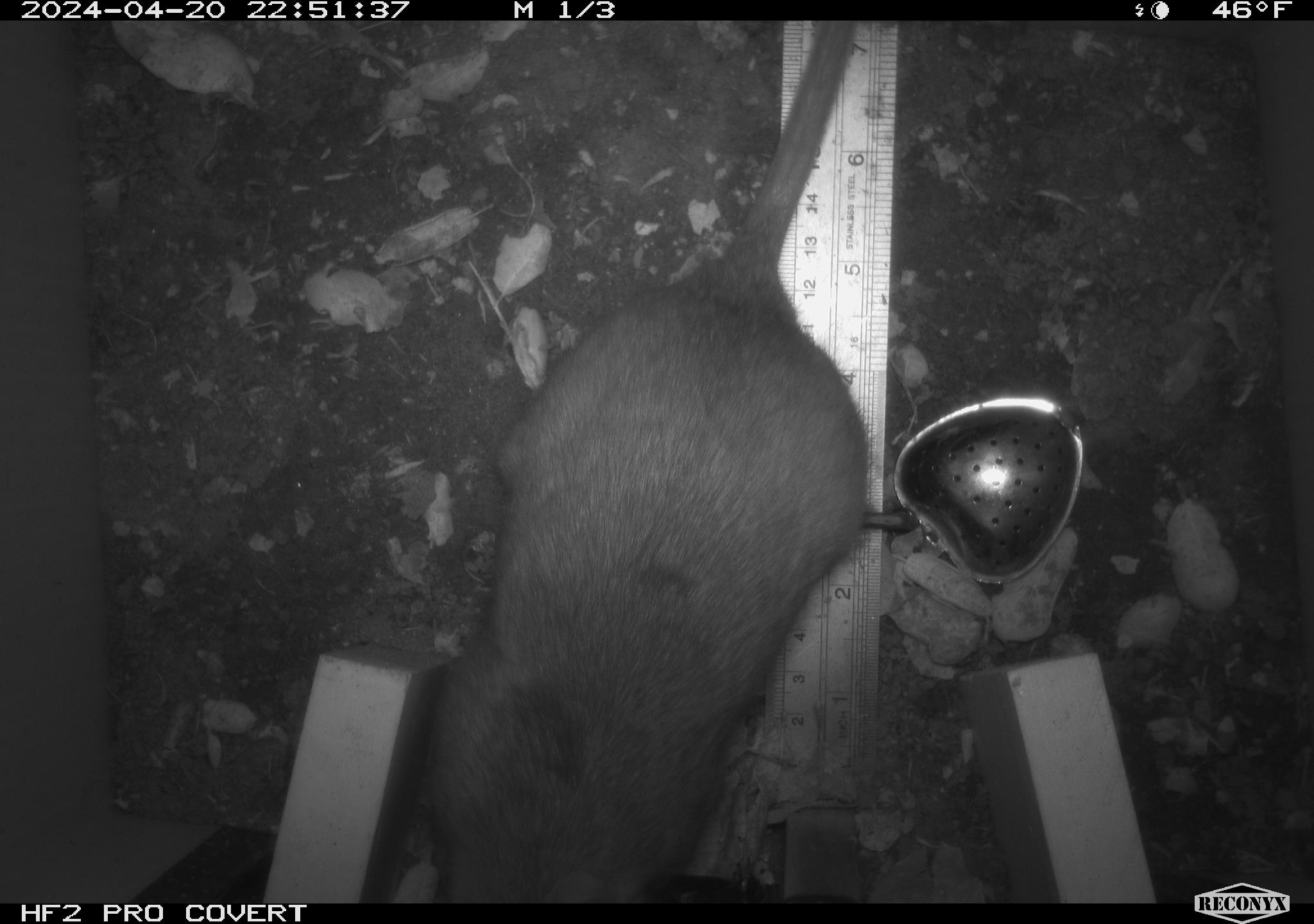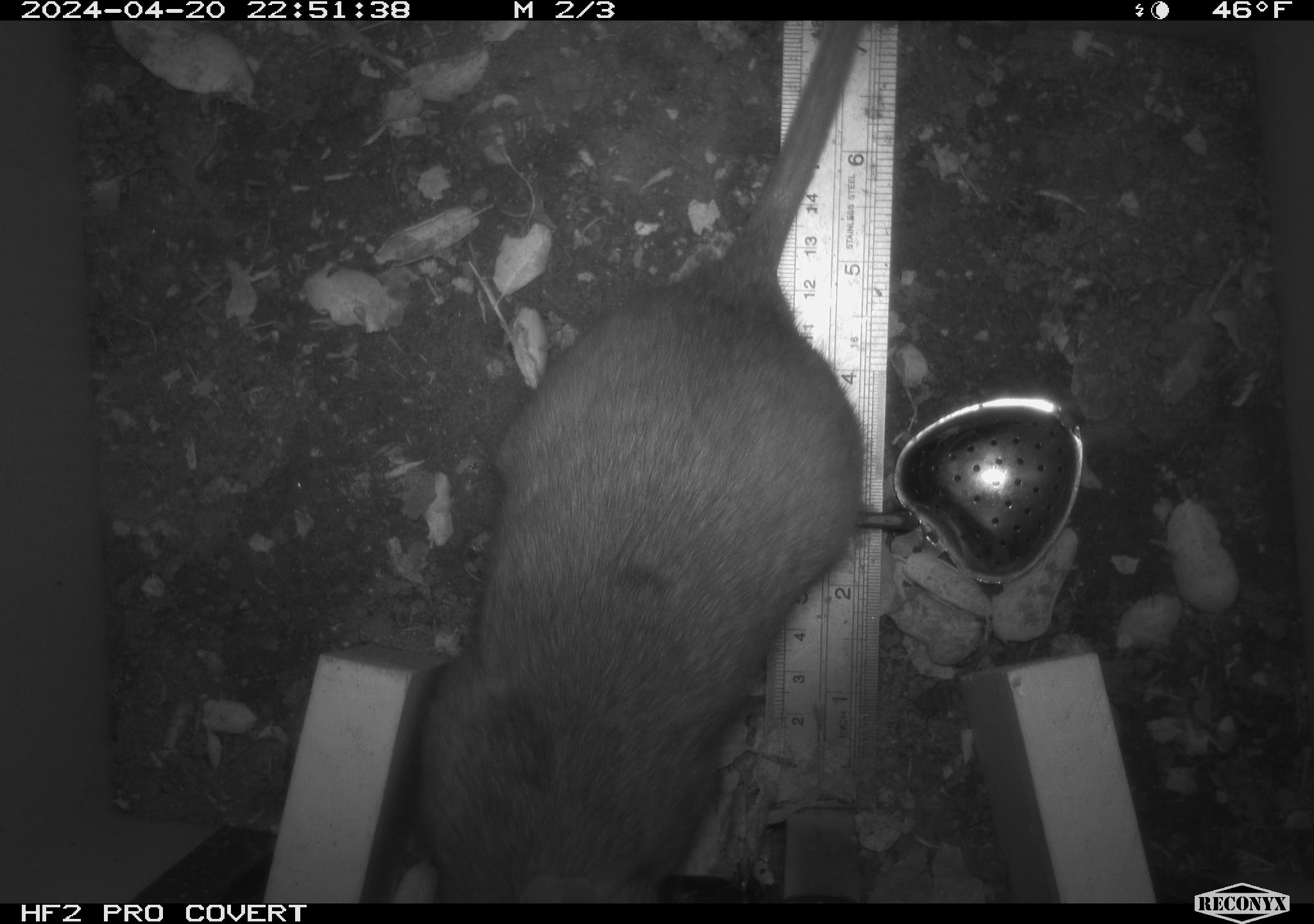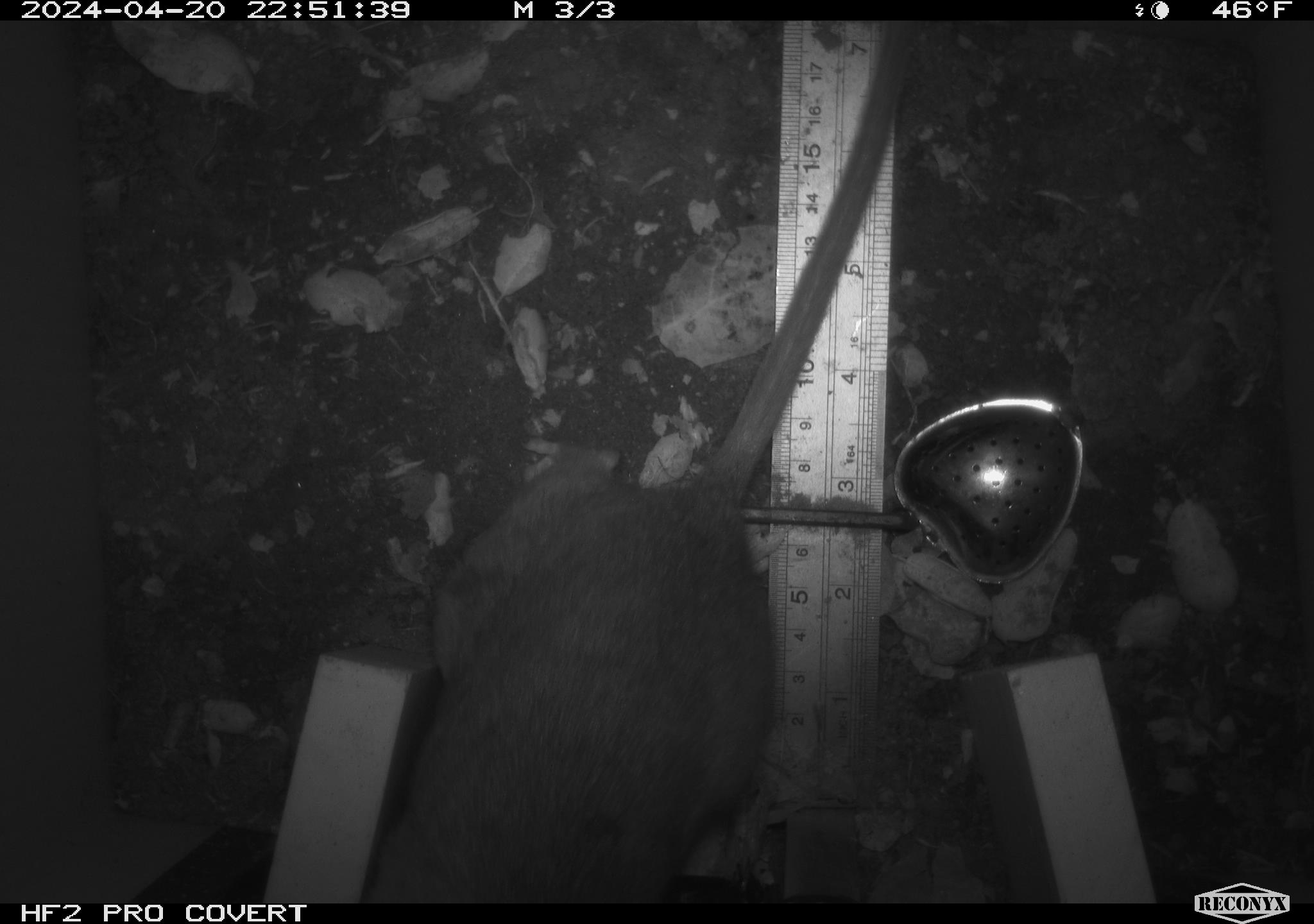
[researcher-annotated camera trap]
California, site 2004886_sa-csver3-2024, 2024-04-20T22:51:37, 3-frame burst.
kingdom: Animalia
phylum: Chordata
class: Mammalia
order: Rodentia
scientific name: Rodentia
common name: rodent